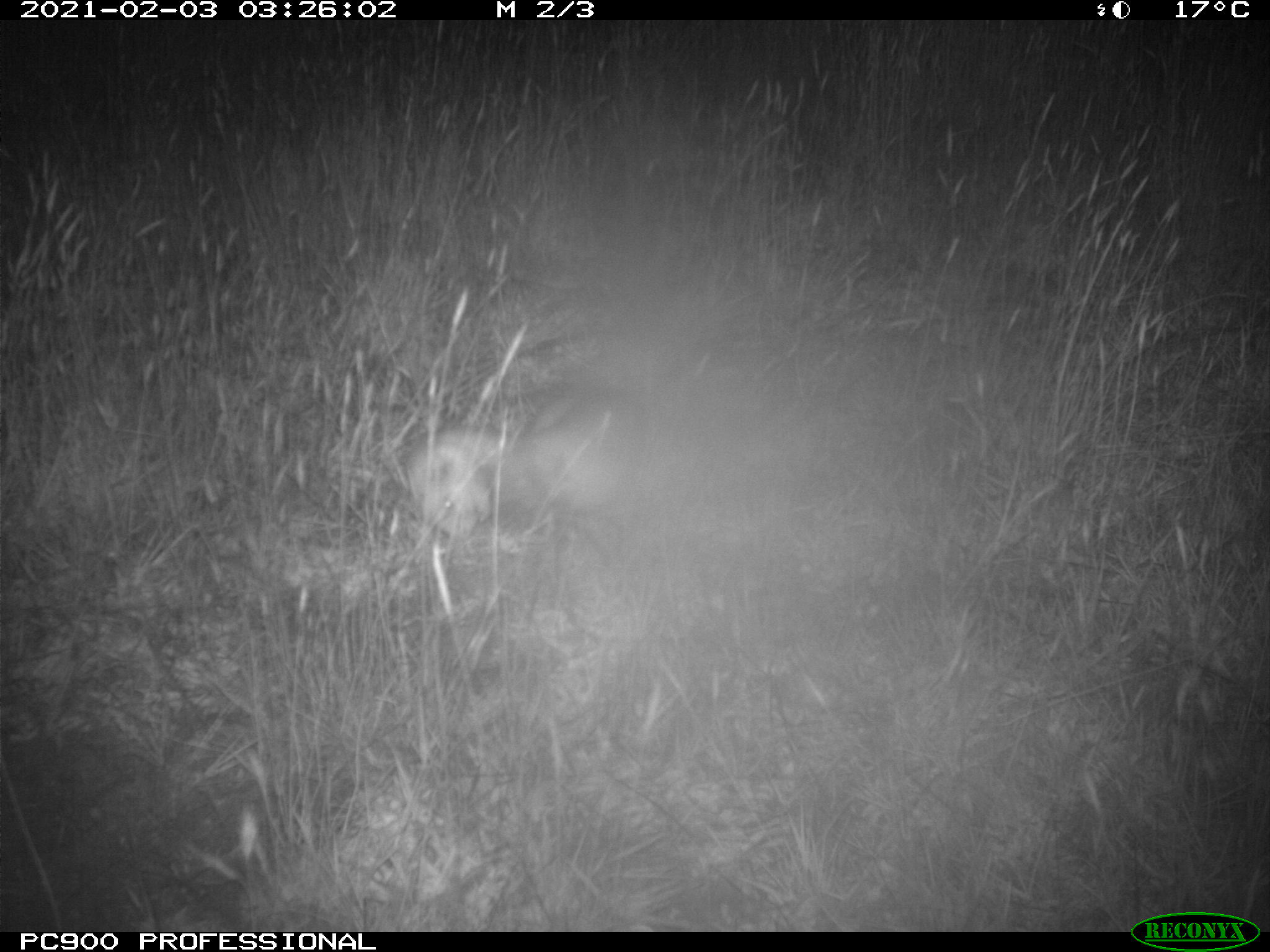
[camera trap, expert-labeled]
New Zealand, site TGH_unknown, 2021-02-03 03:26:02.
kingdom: Animalia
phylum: Chordata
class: Mammalia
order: Carnivora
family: Mustelidae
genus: Mustela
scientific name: Mustela furo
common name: ferret